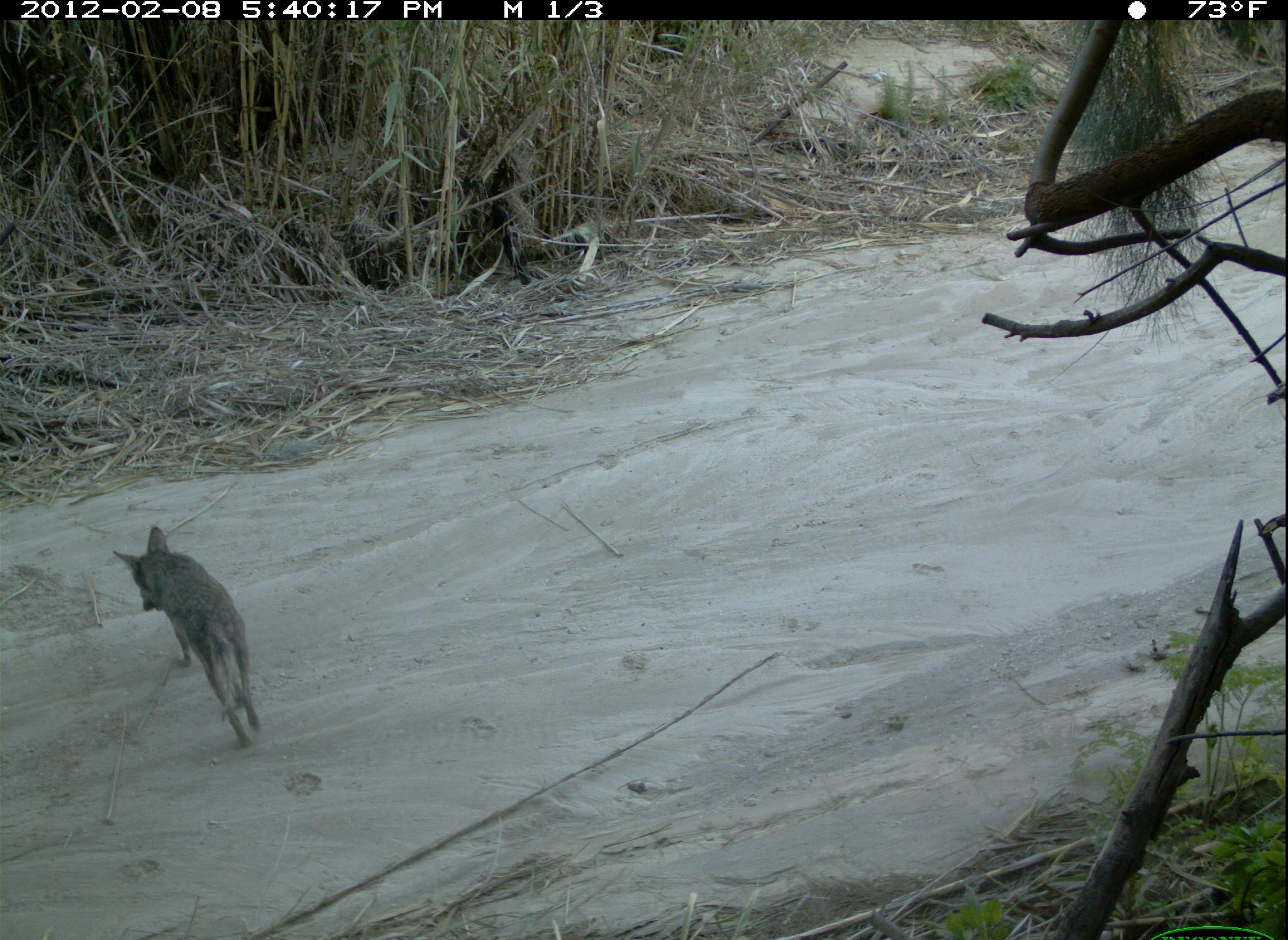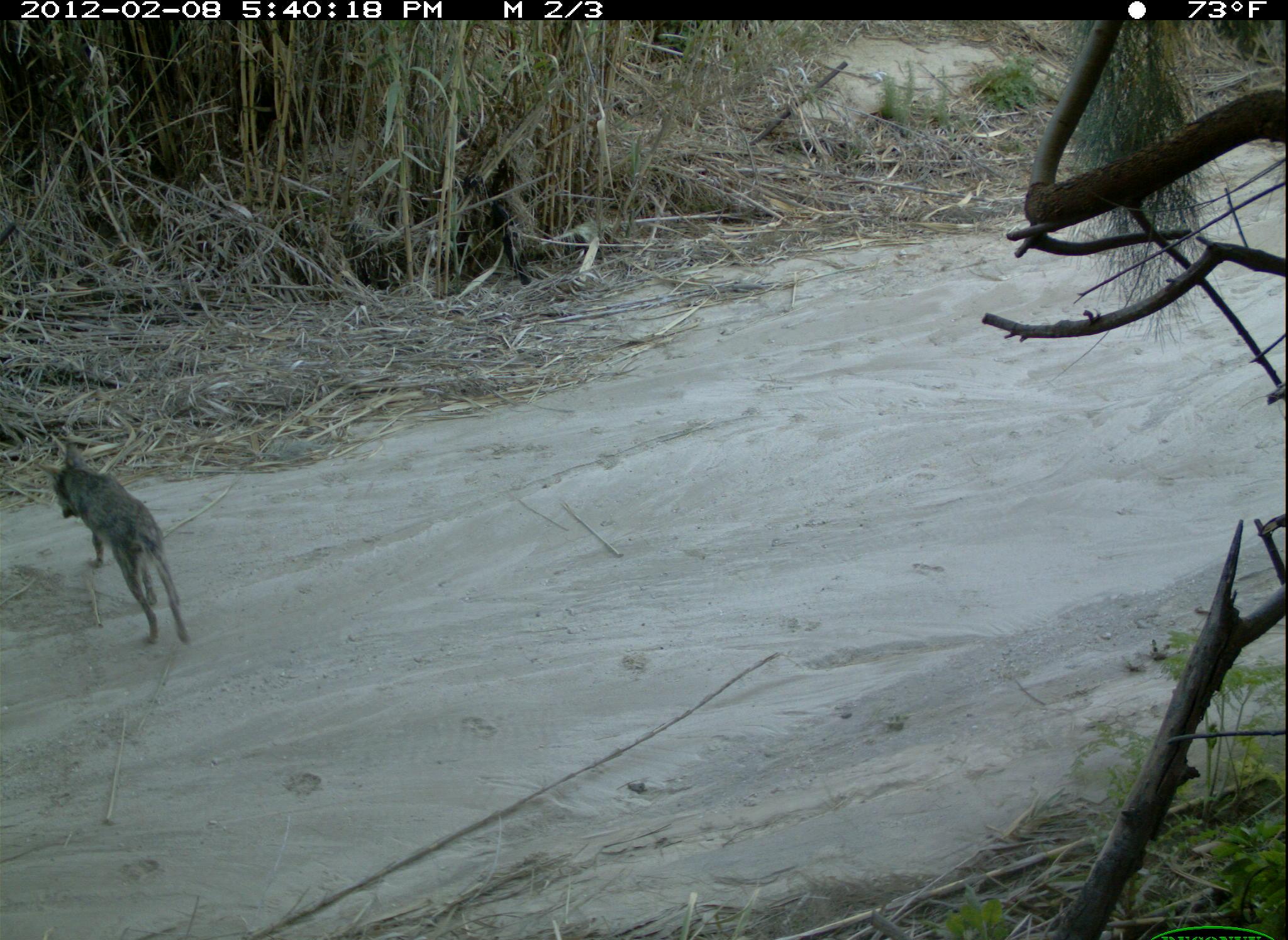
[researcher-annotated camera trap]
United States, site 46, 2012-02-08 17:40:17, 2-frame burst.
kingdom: Animalia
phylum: Chordata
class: Mammalia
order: Carnivora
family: Canidae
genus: Canis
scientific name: Canis latrans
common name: coyote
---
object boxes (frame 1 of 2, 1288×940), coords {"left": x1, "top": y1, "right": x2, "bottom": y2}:
coyote: {"left": 84, "top": 494, "right": 317, "bottom": 757}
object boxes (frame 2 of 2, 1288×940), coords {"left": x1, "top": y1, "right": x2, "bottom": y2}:
coyote: {"left": 47, "top": 441, "right": 200, "bottom": 657}